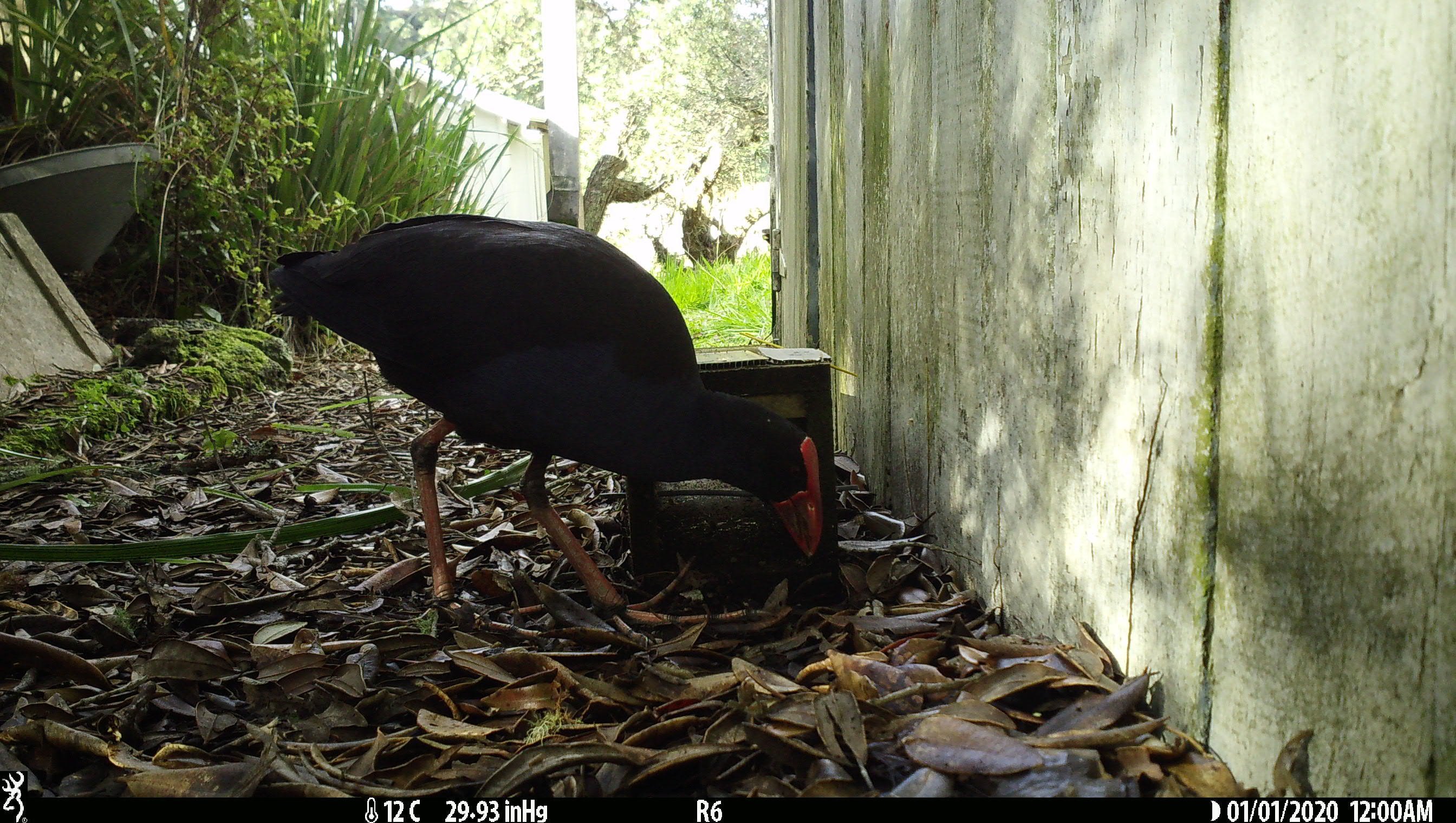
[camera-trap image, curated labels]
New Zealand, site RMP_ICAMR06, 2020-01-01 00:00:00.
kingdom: Animalia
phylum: Chordata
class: Aves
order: Gruiformes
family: Rallidae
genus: Porphyrio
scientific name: Porphyrio melanotus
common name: australasian swamphen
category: pukeko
Pukeko (australasian swamphen) (Porphyrio melanotus).